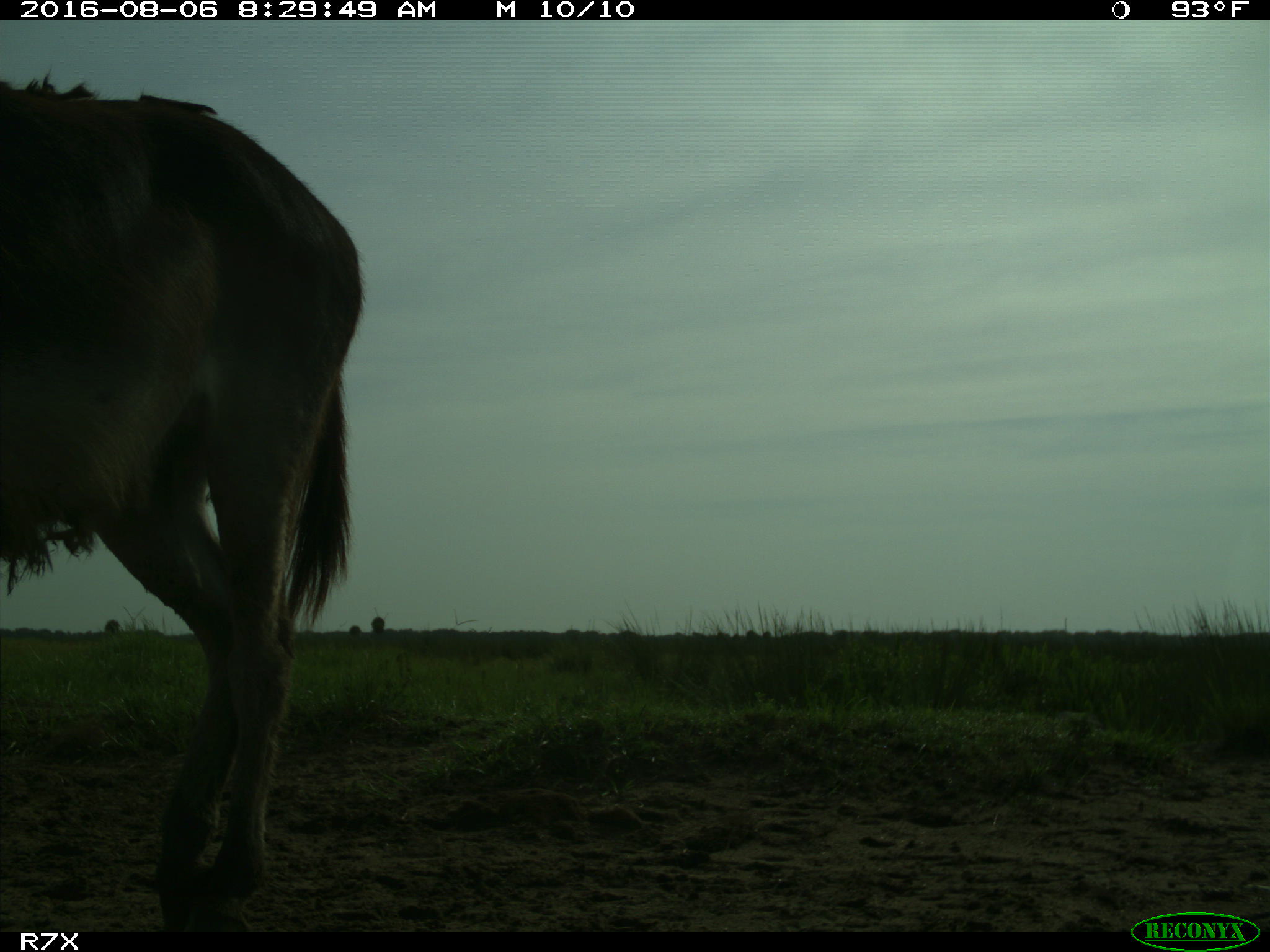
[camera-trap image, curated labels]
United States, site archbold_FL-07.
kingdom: Animalia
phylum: Chordata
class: Mammalia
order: Perissodactyla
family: Equidae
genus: Equus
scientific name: Equus africanus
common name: african wild ass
Equus africanus (african wild ass).